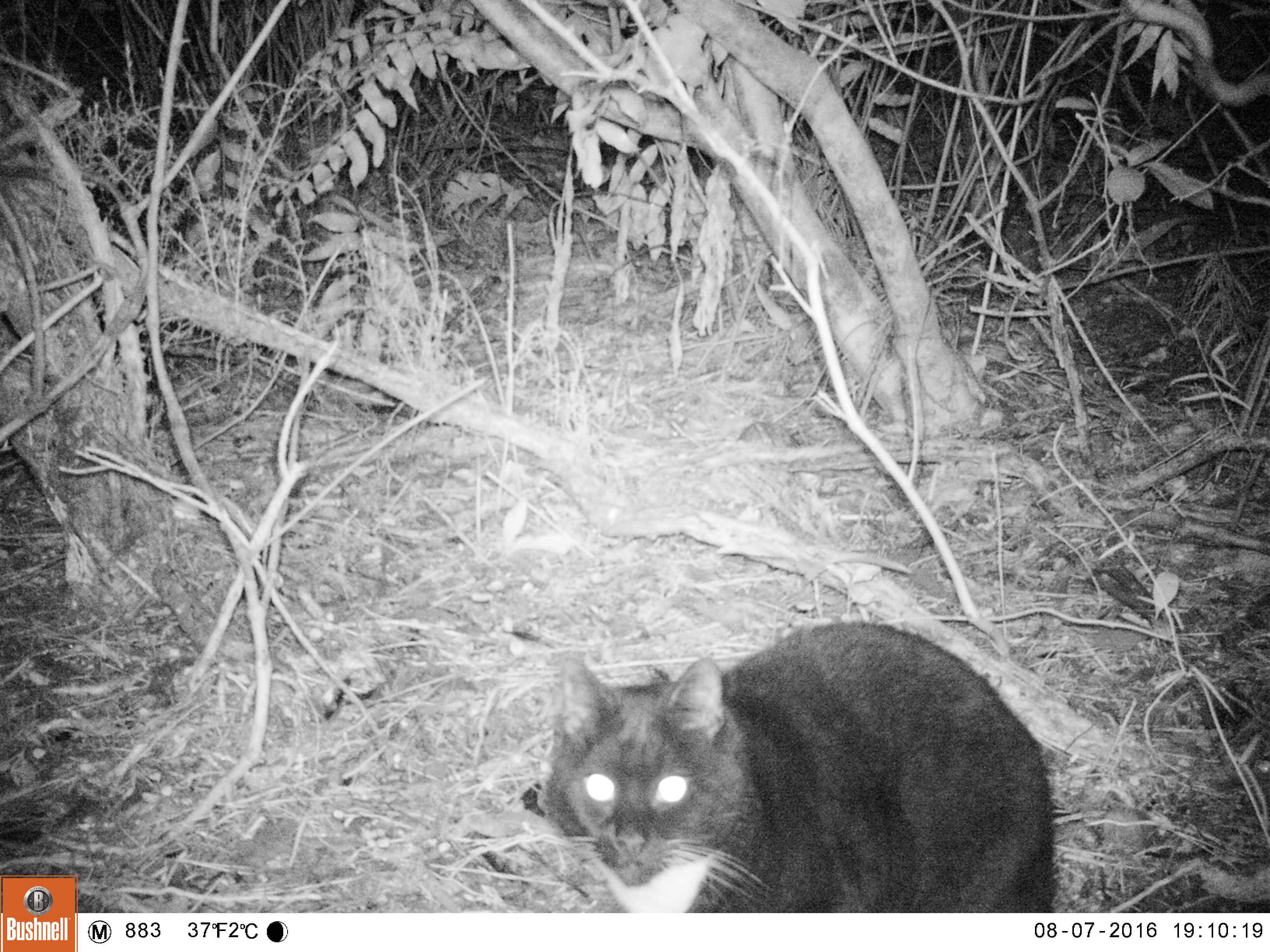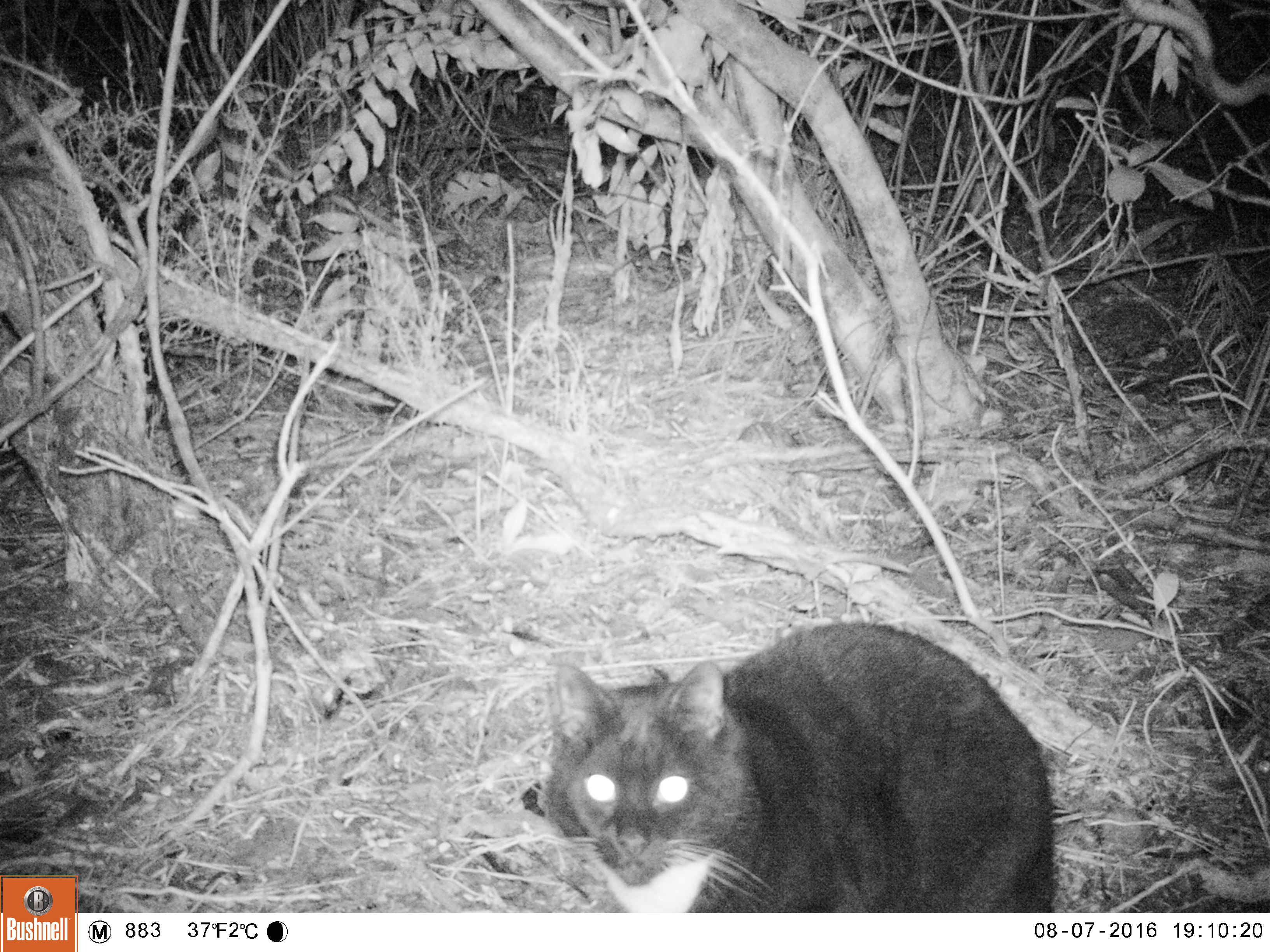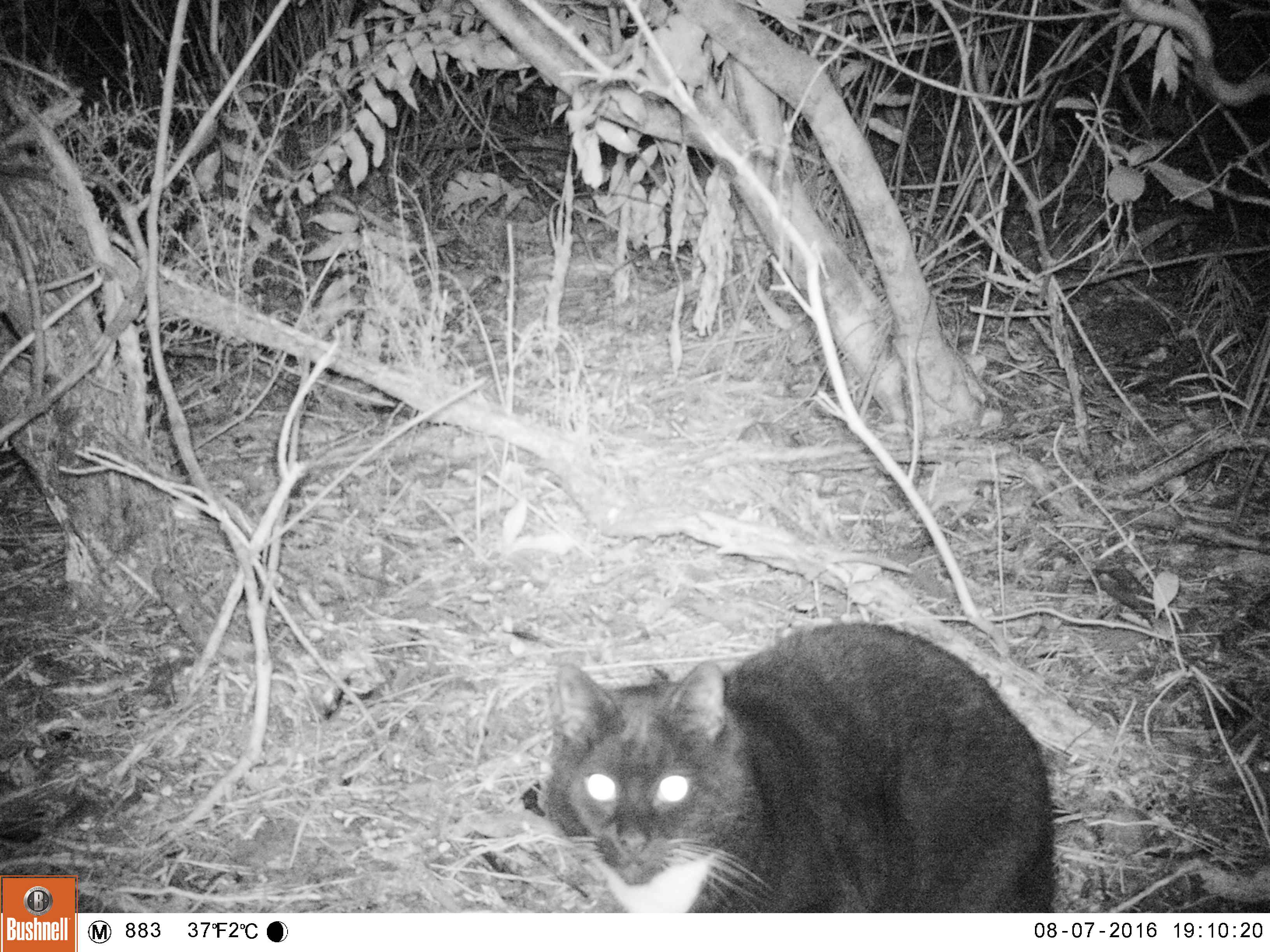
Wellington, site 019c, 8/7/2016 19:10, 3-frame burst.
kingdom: Animalia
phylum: Chordata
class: Mammalia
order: Carnivora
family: Felidae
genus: Felis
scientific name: Felis catus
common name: cat